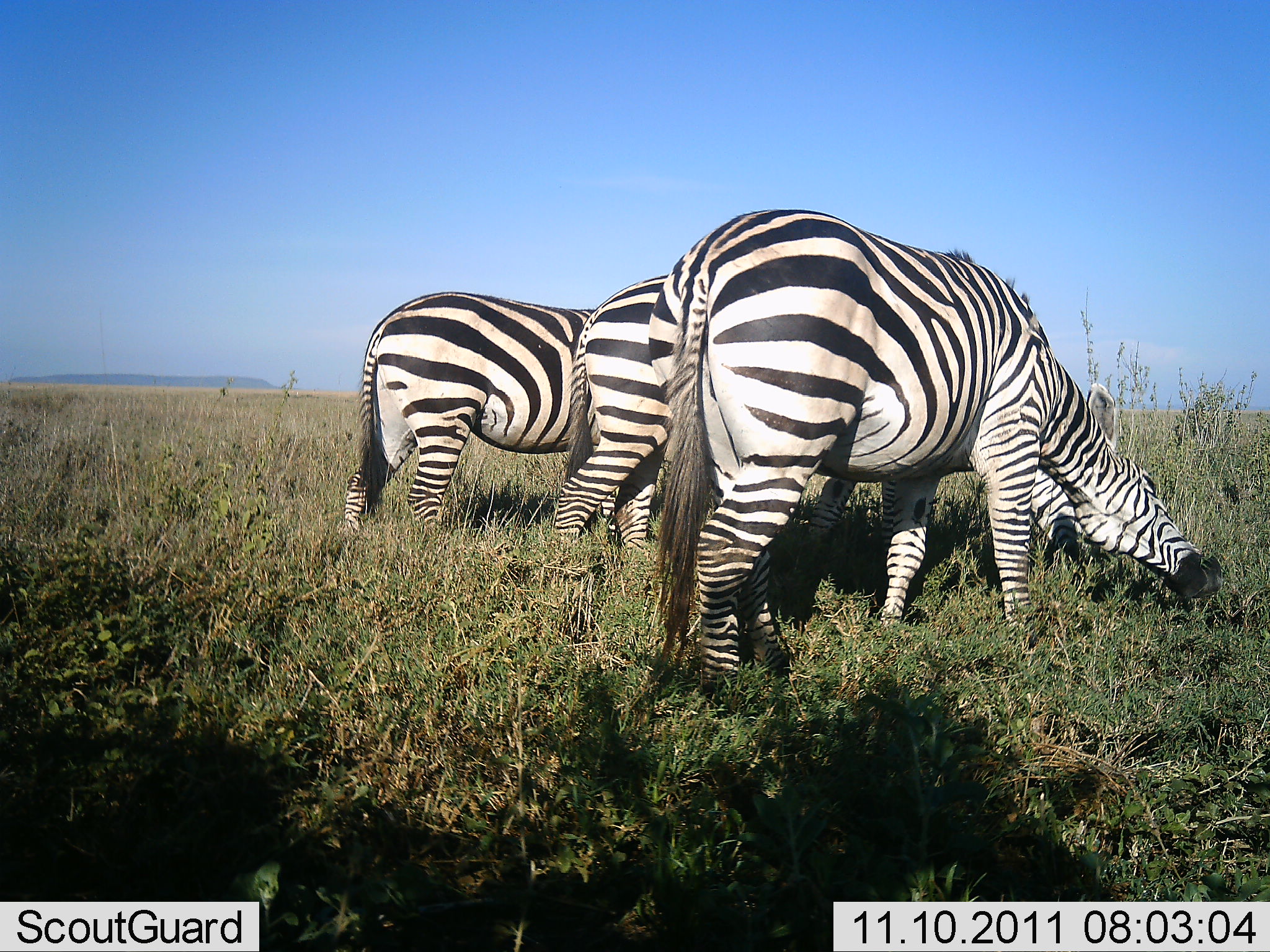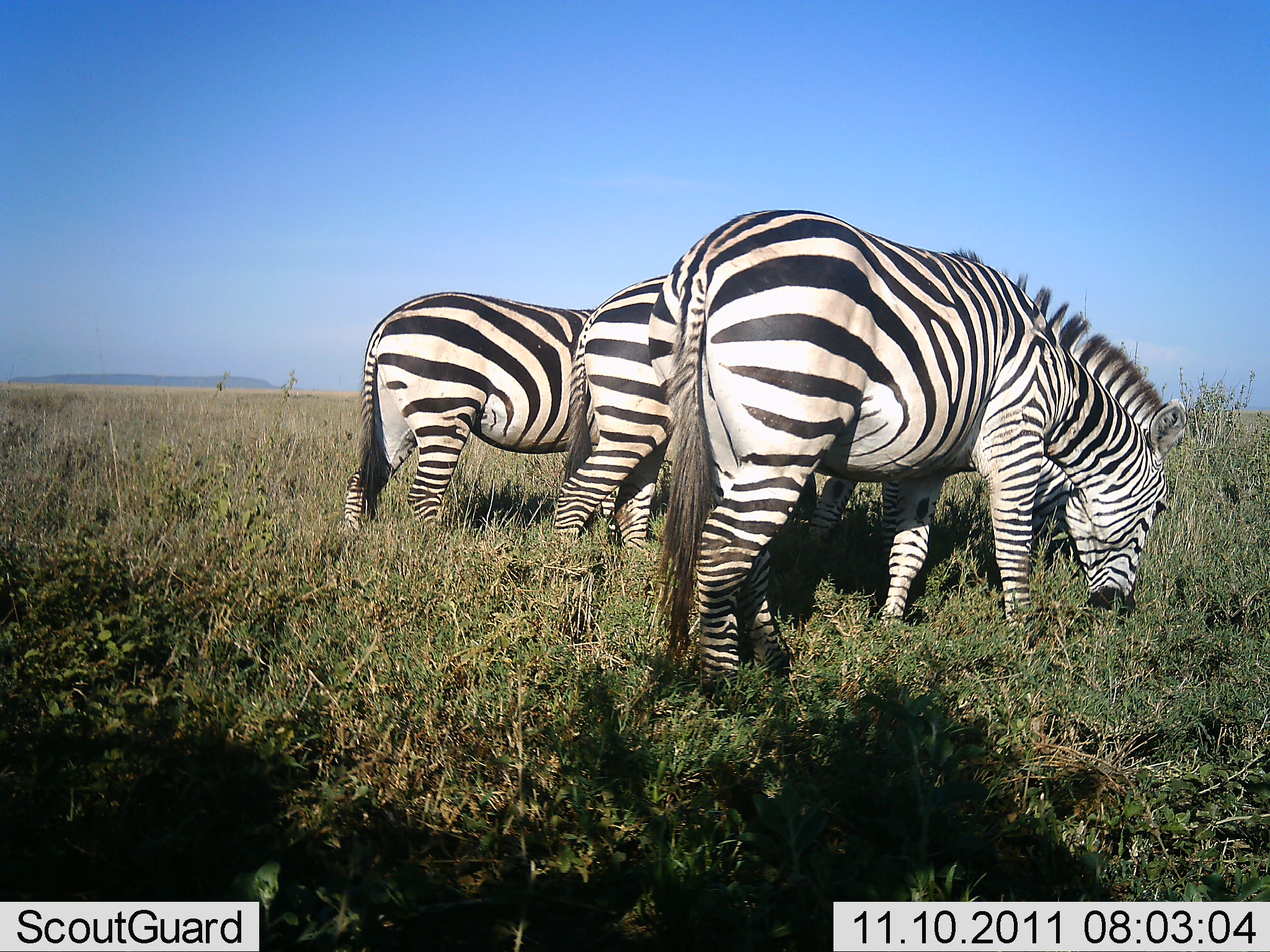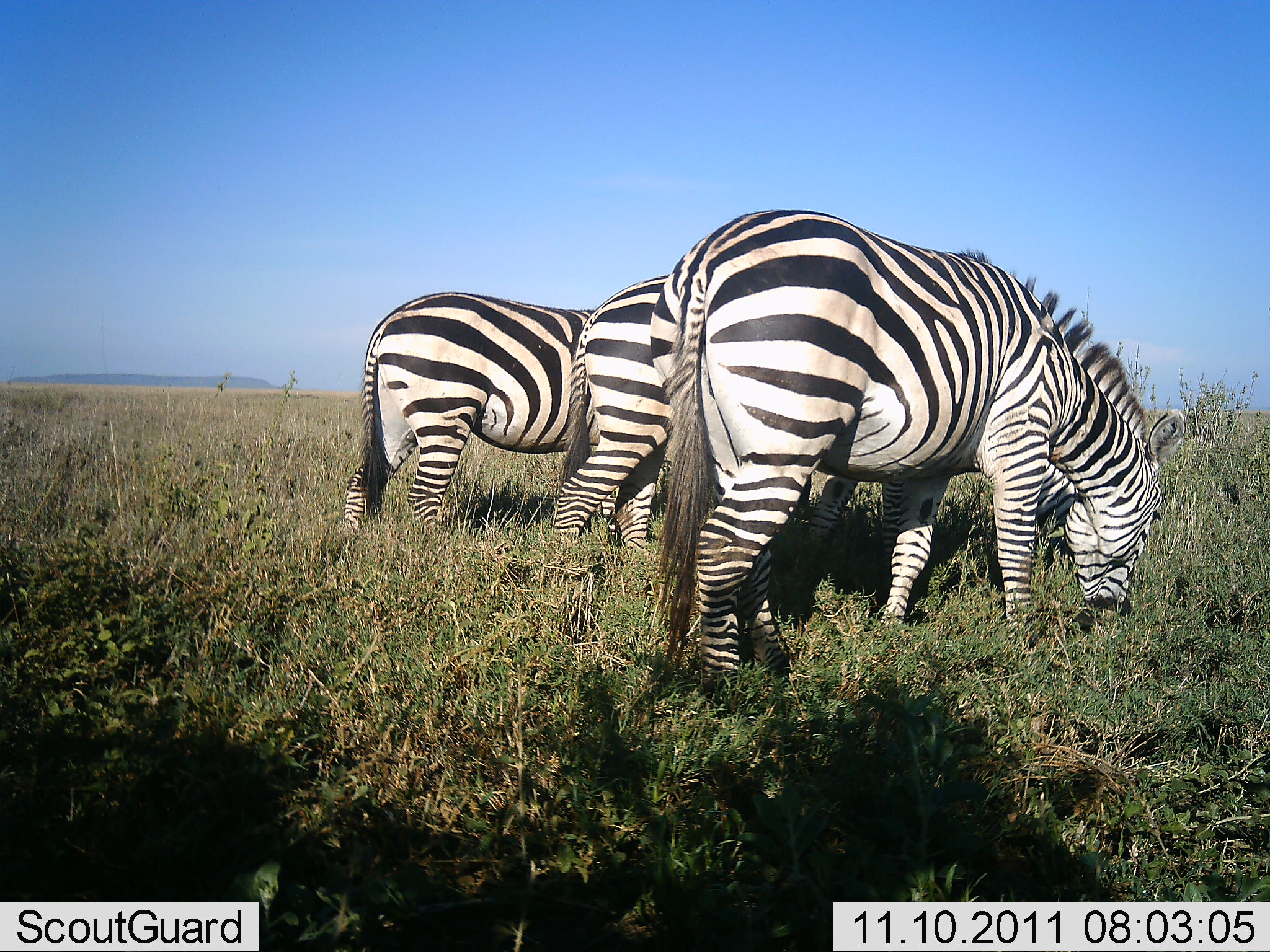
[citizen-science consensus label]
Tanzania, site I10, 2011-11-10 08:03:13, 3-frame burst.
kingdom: Animalia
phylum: Chordata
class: Mammalia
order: Perissodactyla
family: Equidae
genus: Equus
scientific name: Equus quagga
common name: plains zebra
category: zebra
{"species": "zebra (plains zebra) (Equus quagga)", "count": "3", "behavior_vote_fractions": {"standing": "25%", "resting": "0%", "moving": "0%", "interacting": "0%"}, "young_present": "0%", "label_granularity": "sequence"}